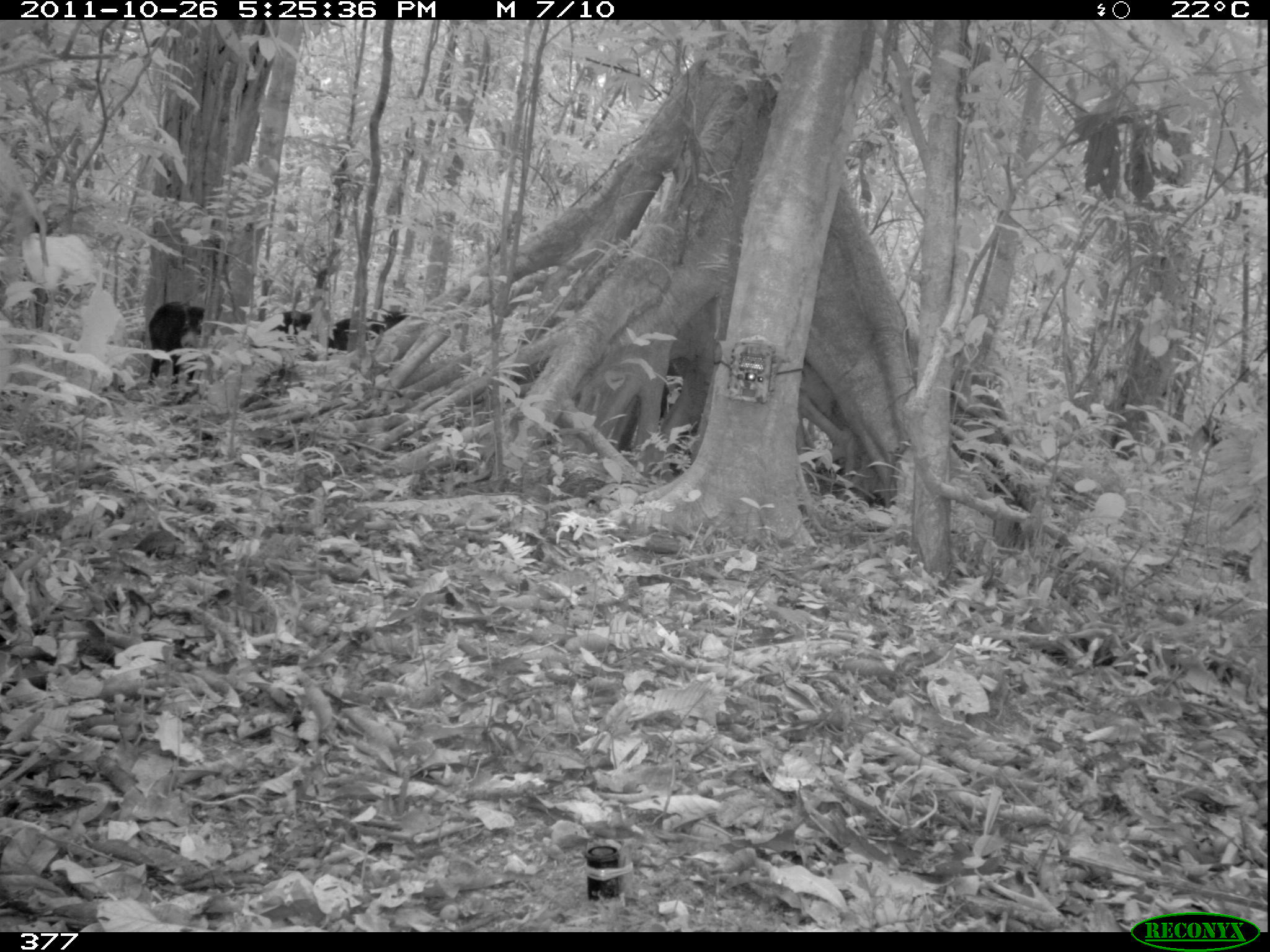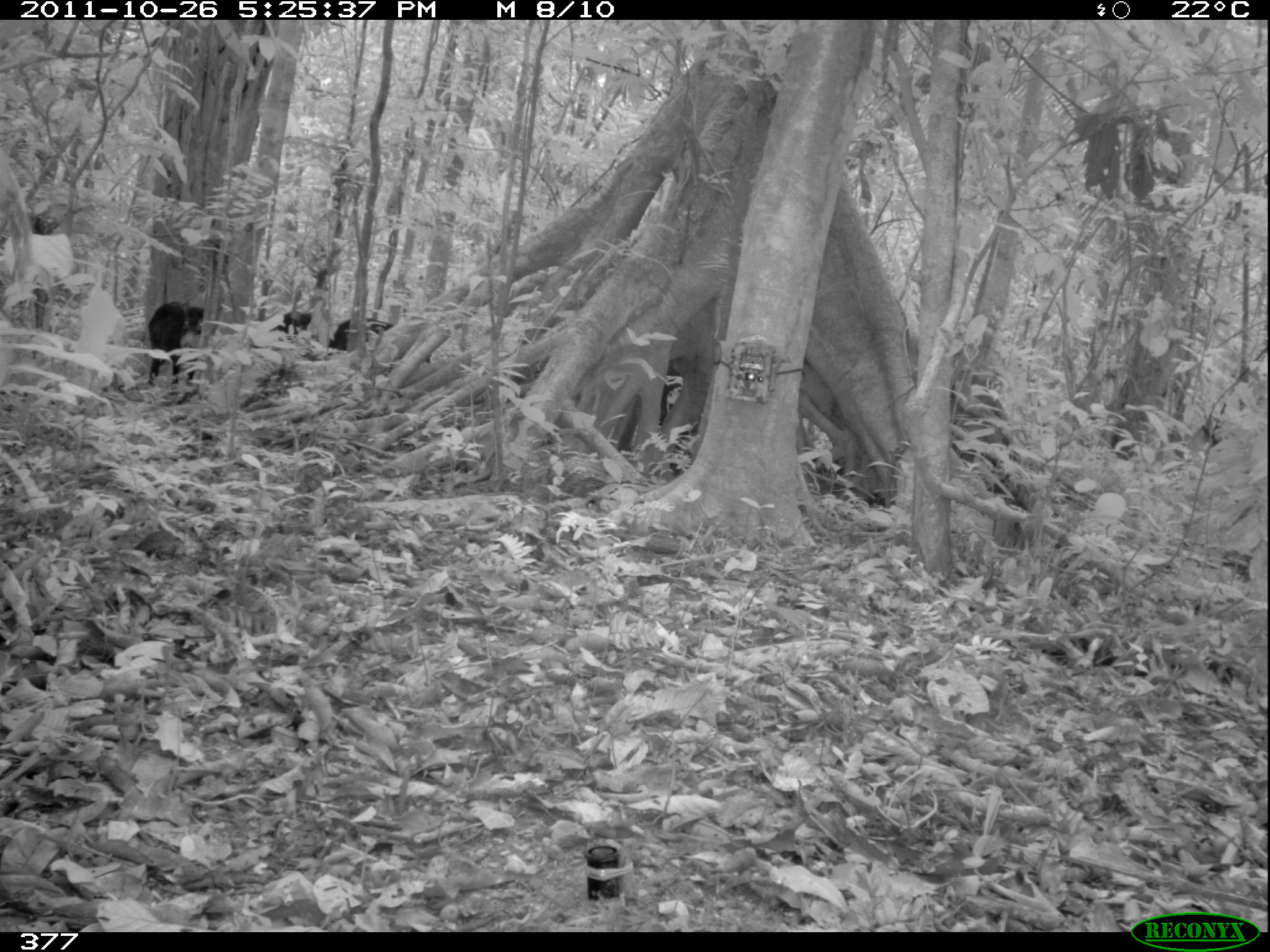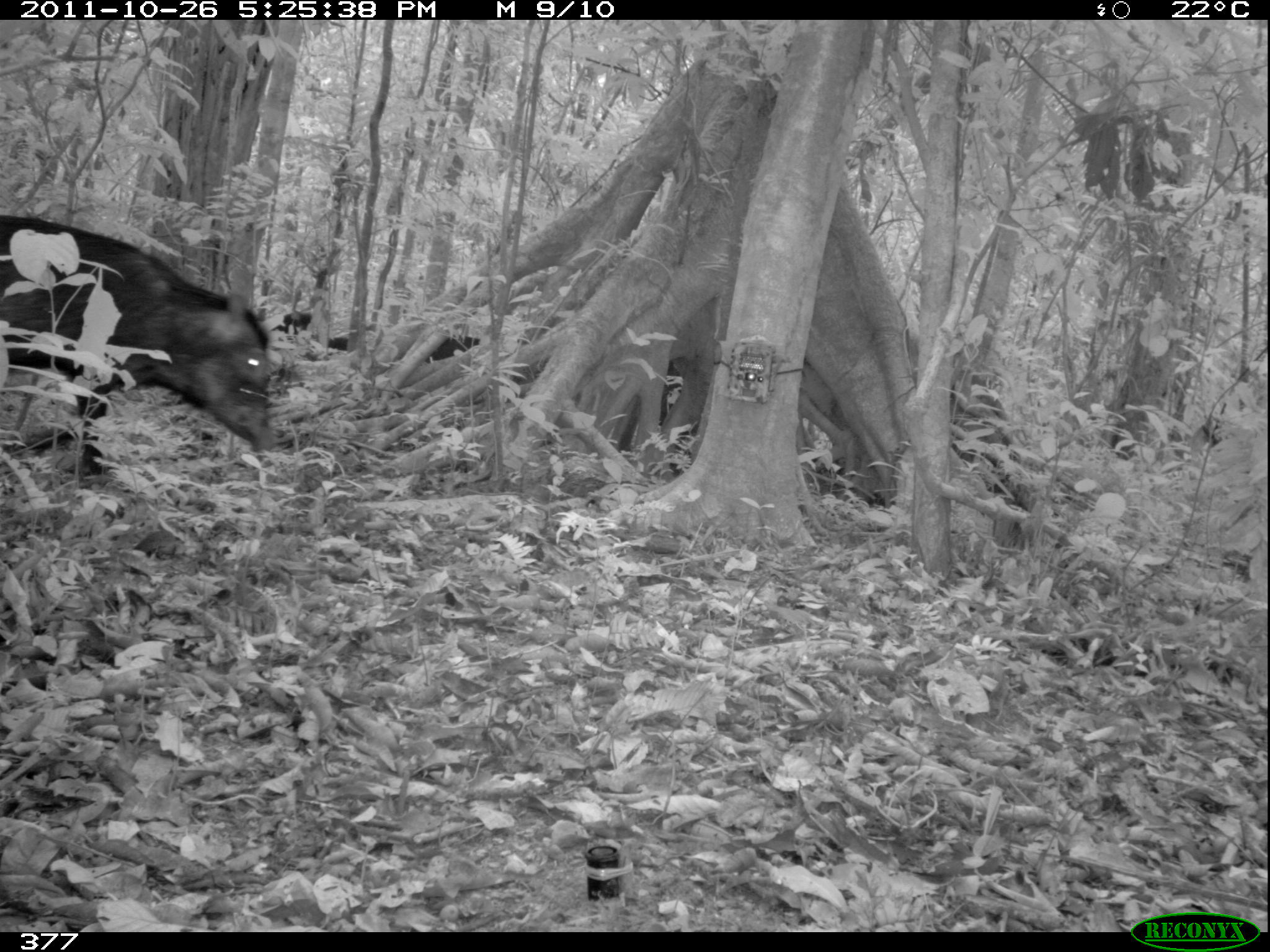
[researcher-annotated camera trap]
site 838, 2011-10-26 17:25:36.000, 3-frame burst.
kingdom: Animalia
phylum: Chordata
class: Mammalia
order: Artiodactyla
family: Tayassuidae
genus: Tayassu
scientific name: Tayassu pecari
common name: white-lipped peccary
Tayassu pecari (white-lipped peccary).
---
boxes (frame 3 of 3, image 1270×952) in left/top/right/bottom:
tayassu pecari: 2/212/275/479; 424/333/481/364; 269/309/313/335; 327/335/349/351